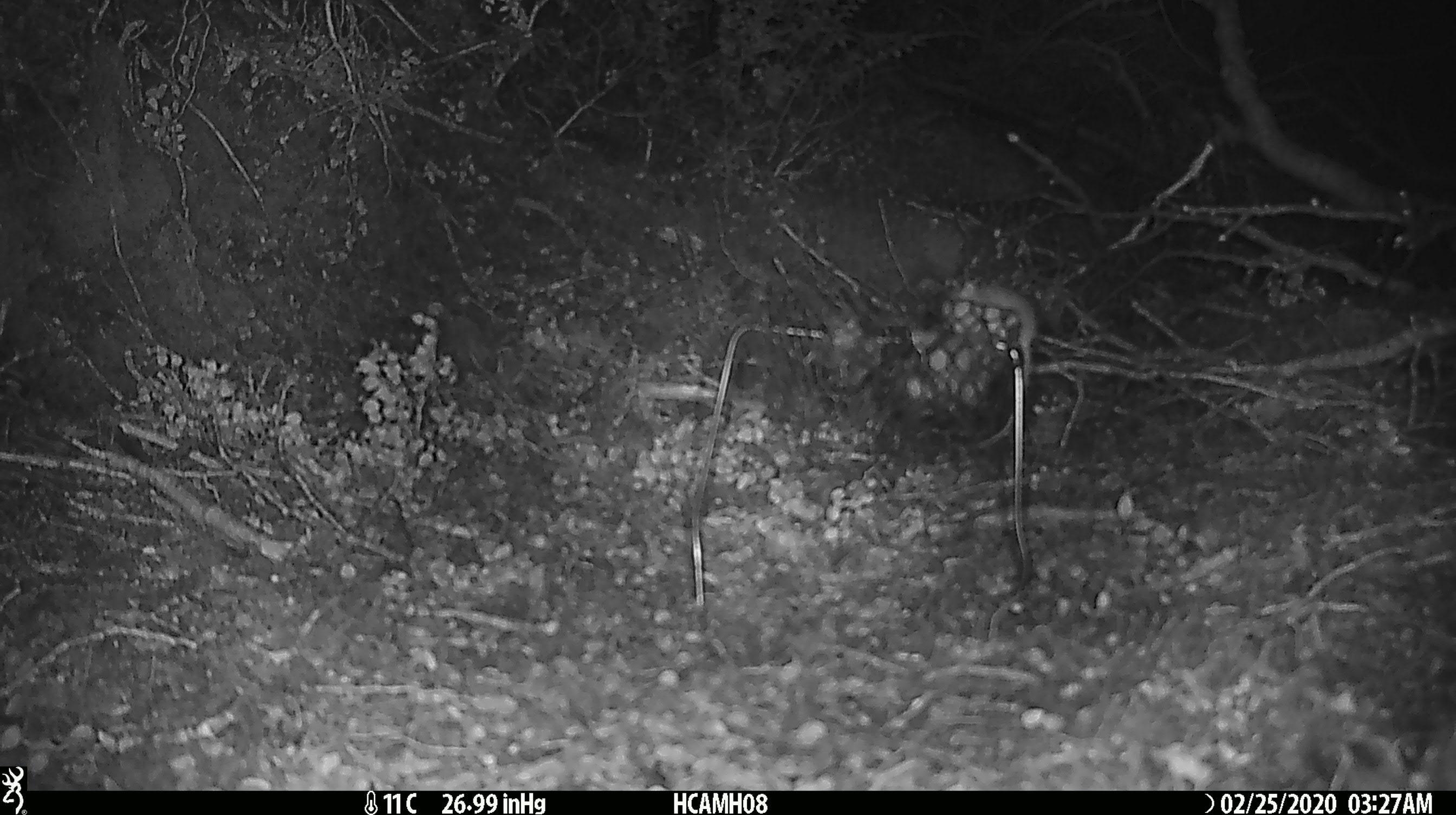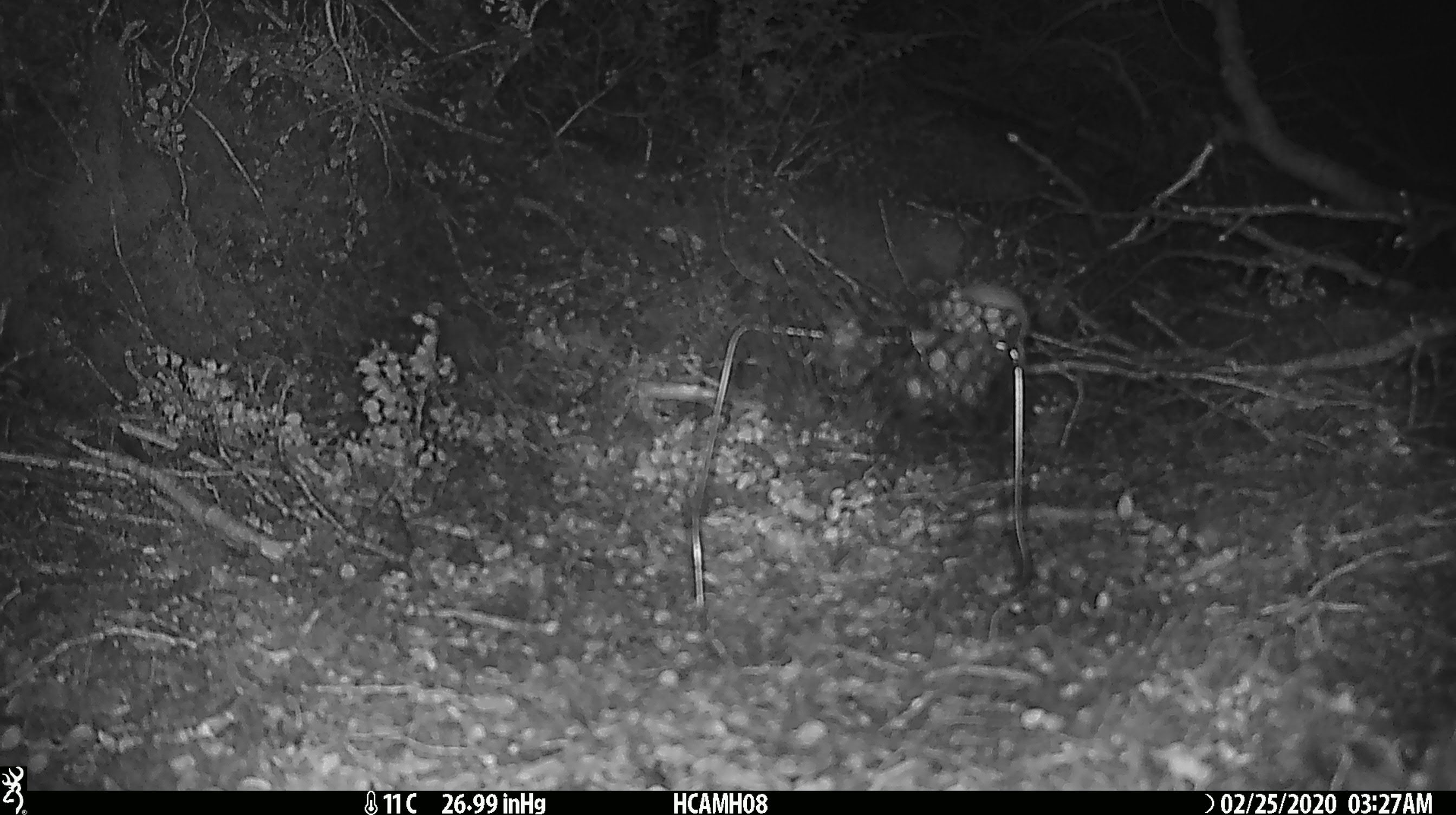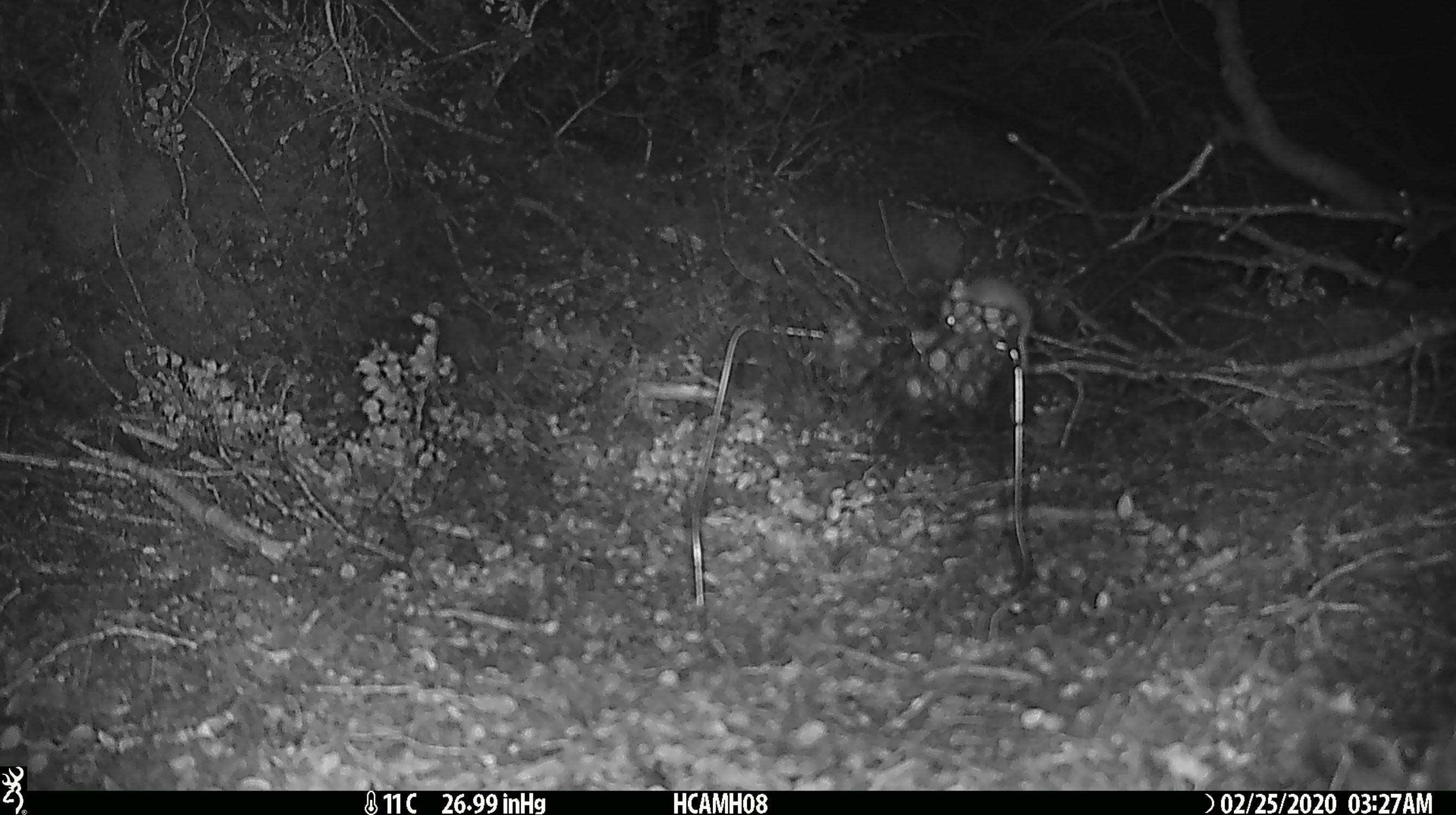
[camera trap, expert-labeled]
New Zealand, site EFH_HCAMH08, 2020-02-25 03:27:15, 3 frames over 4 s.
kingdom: Animalia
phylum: Chordata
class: Mammalia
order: Rodentia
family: Muridae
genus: Mus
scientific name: Mus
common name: mouse